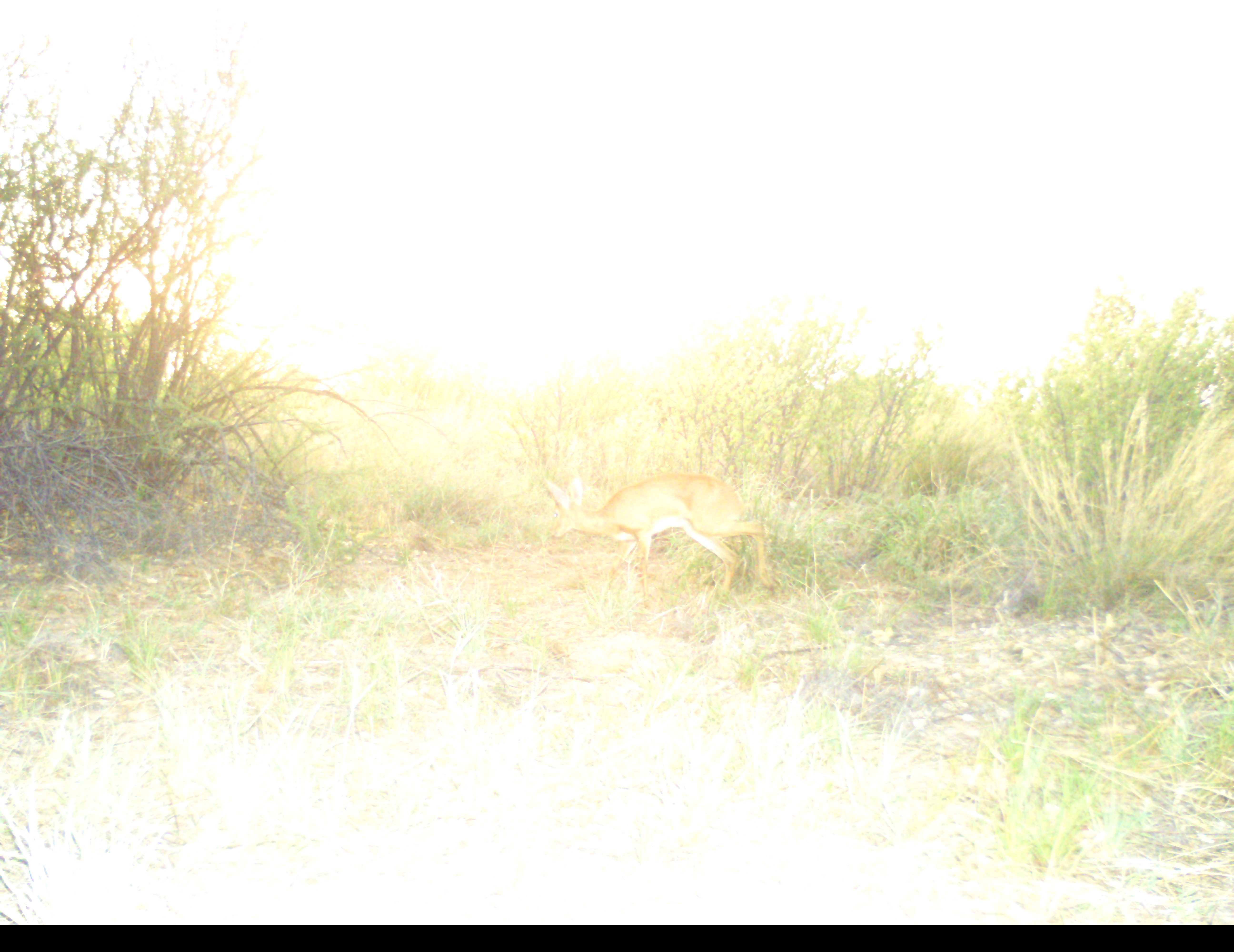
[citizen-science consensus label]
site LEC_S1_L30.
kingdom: Animalia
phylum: Chordata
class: Mammalia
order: Artiodactyla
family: Bovidae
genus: Raphicerus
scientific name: Raphicerus campestris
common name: steenbok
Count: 1.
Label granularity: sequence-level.